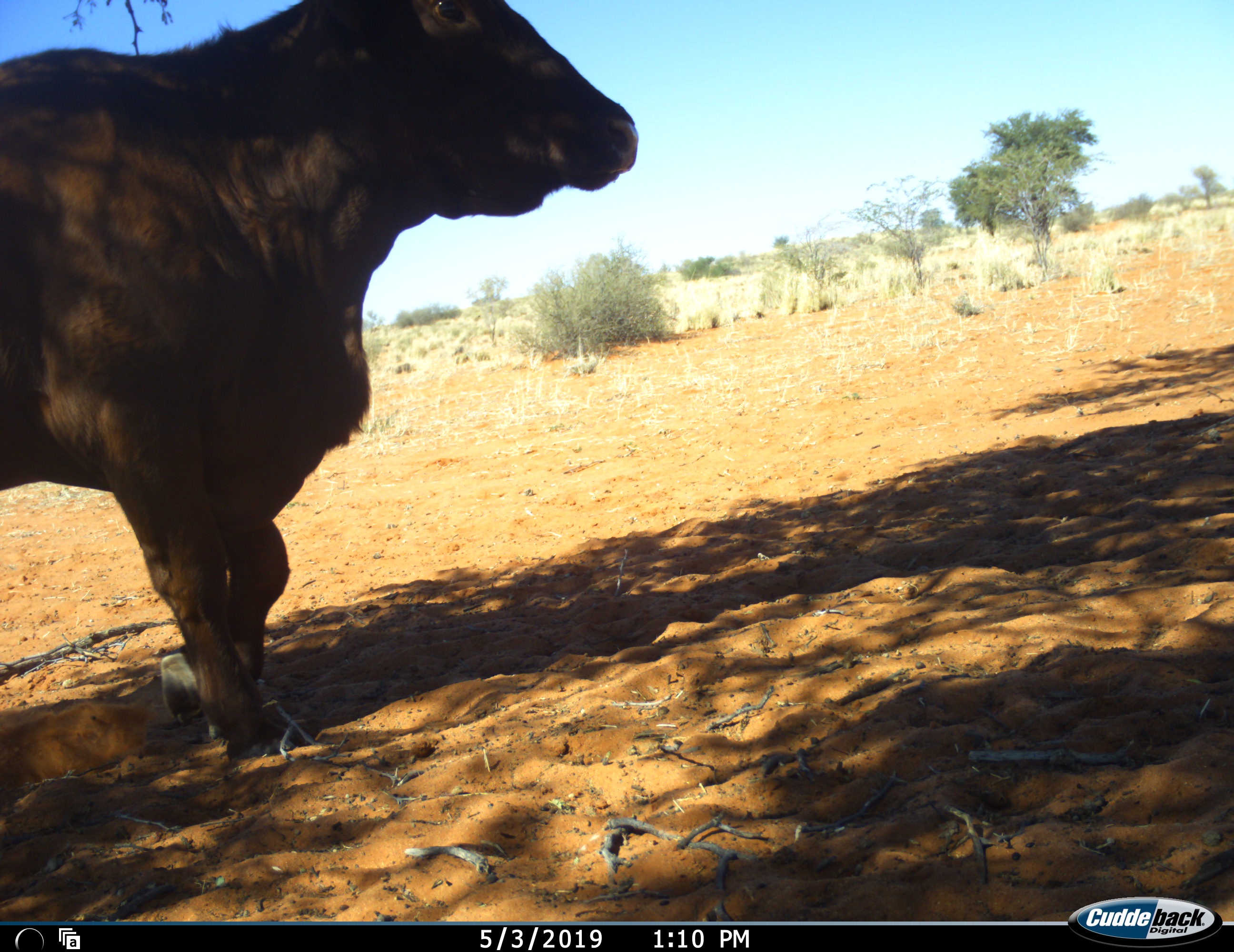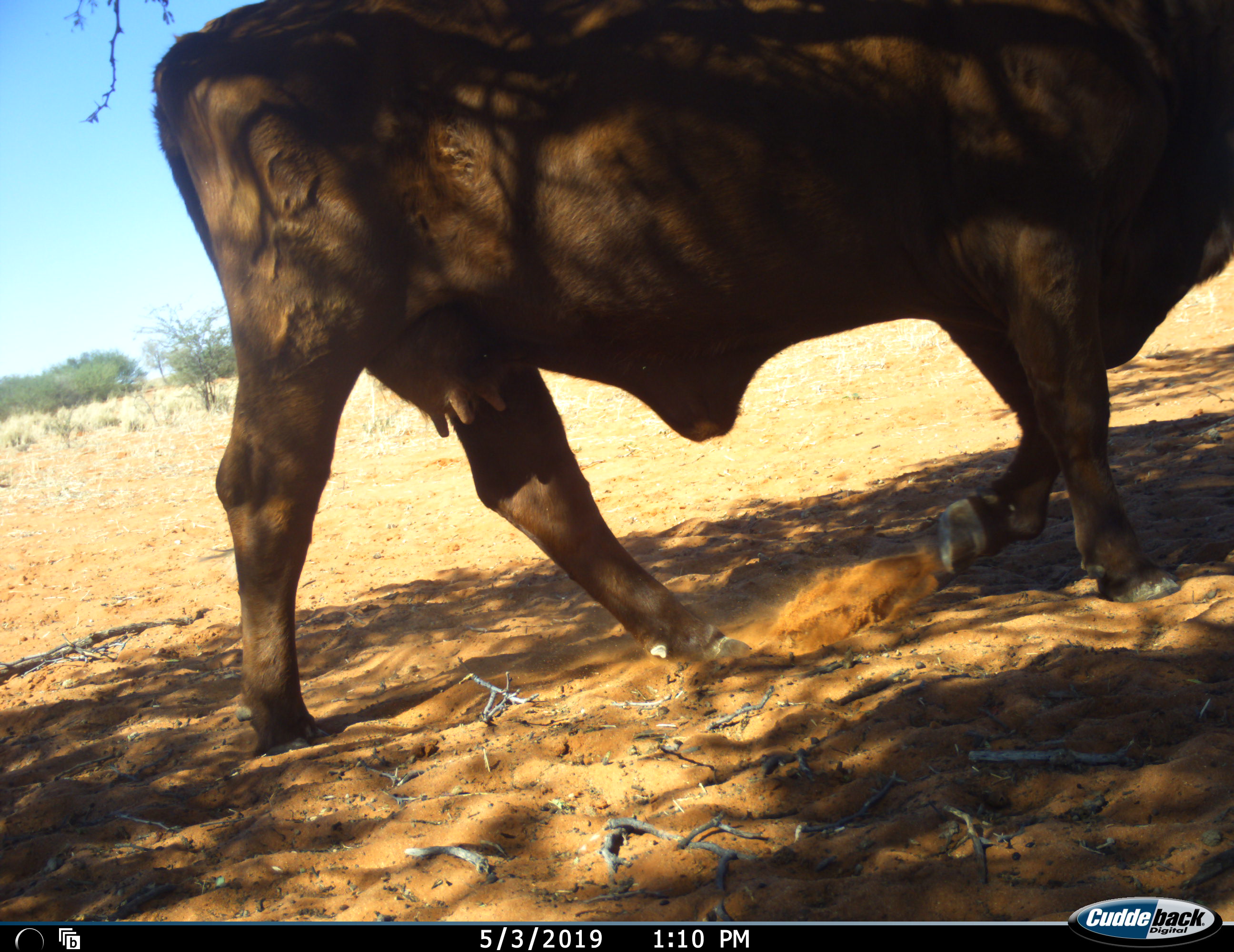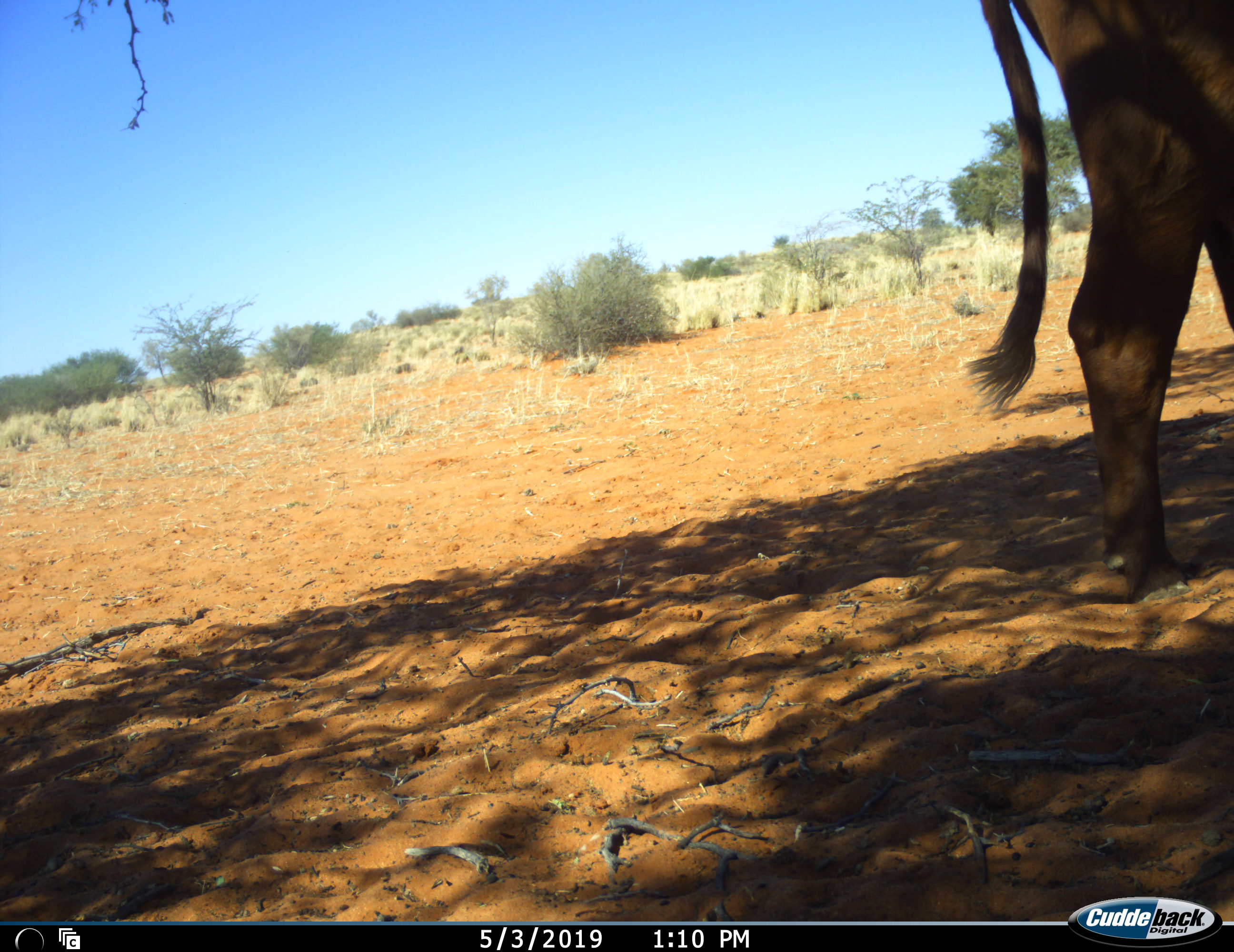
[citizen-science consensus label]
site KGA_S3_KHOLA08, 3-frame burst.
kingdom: Animalia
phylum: Chordata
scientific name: Vertebrata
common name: domestic animal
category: domesticanimal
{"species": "domesticanimal (domestic animal) (Vertebrata)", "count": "1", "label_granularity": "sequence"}